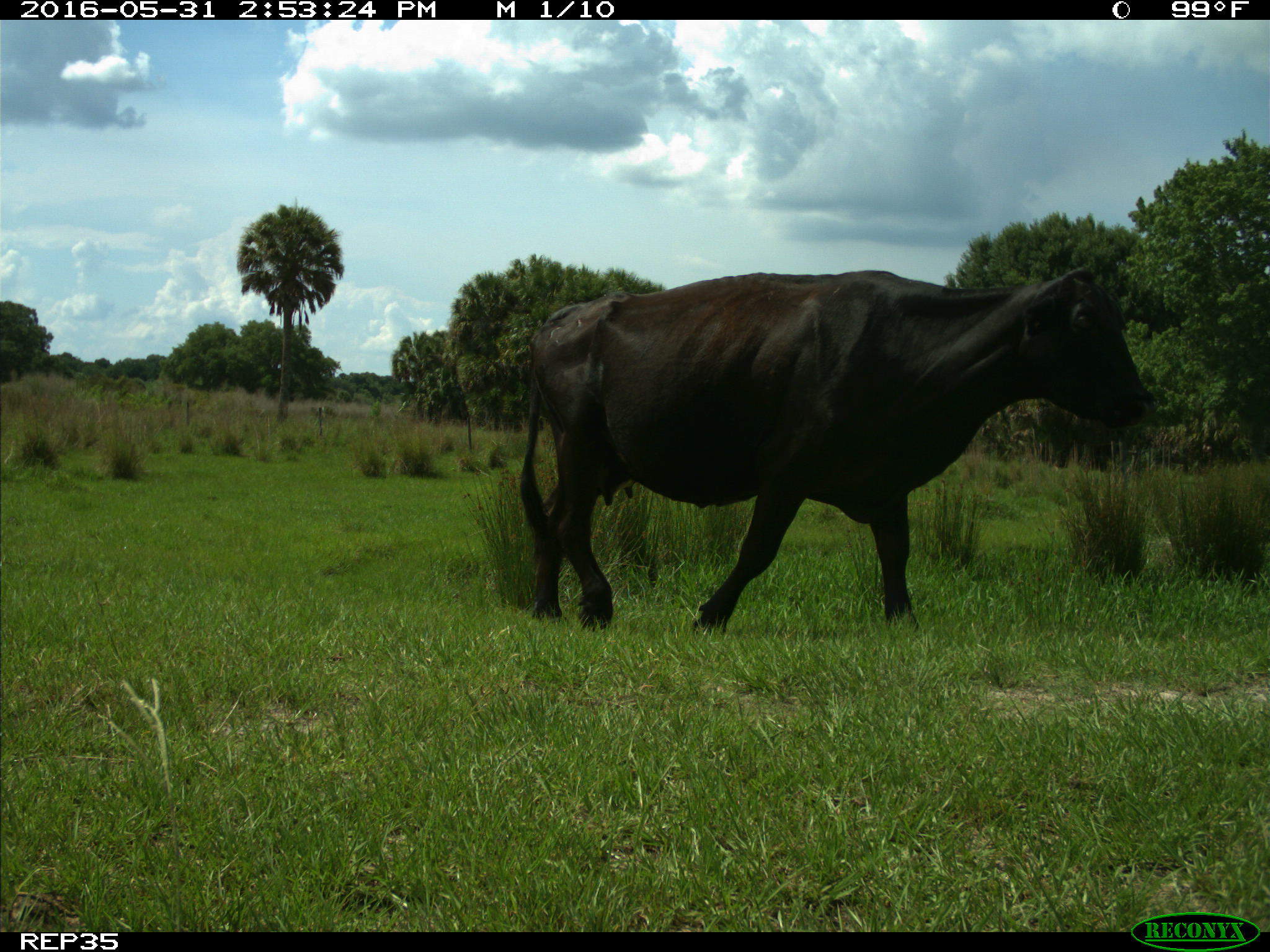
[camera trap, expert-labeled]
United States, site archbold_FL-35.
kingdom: Animalia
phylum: Chordata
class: Mammalia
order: Artiodactyla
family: Bovidae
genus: Bos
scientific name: Bos taurus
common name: domestic cow